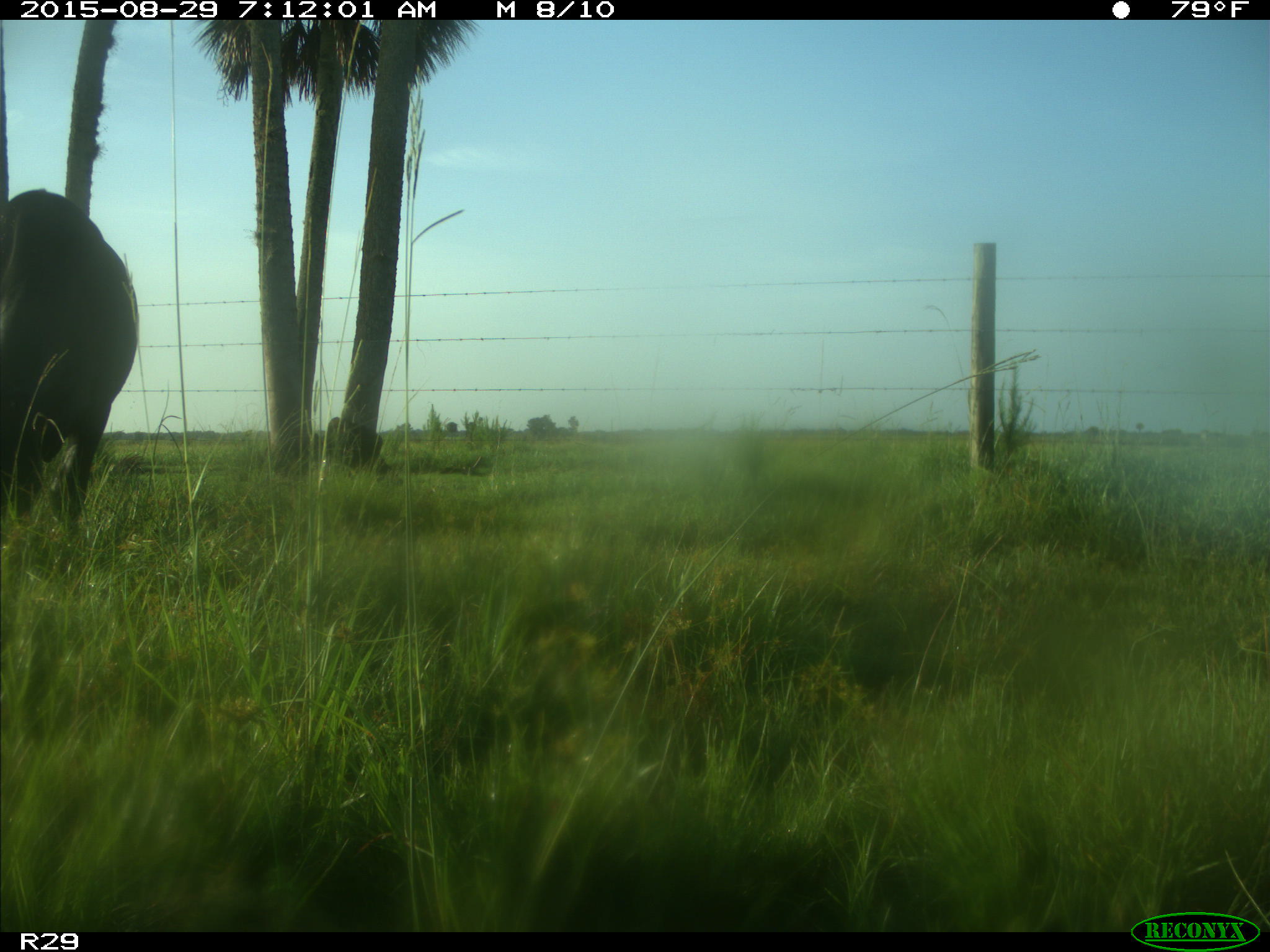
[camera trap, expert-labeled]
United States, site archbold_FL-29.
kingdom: Animalia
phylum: Chordata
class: Mammalia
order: Artiodactyla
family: Bovidae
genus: Bos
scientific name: Bos taurus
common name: domestic cow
Bos taurus (domestic cow).